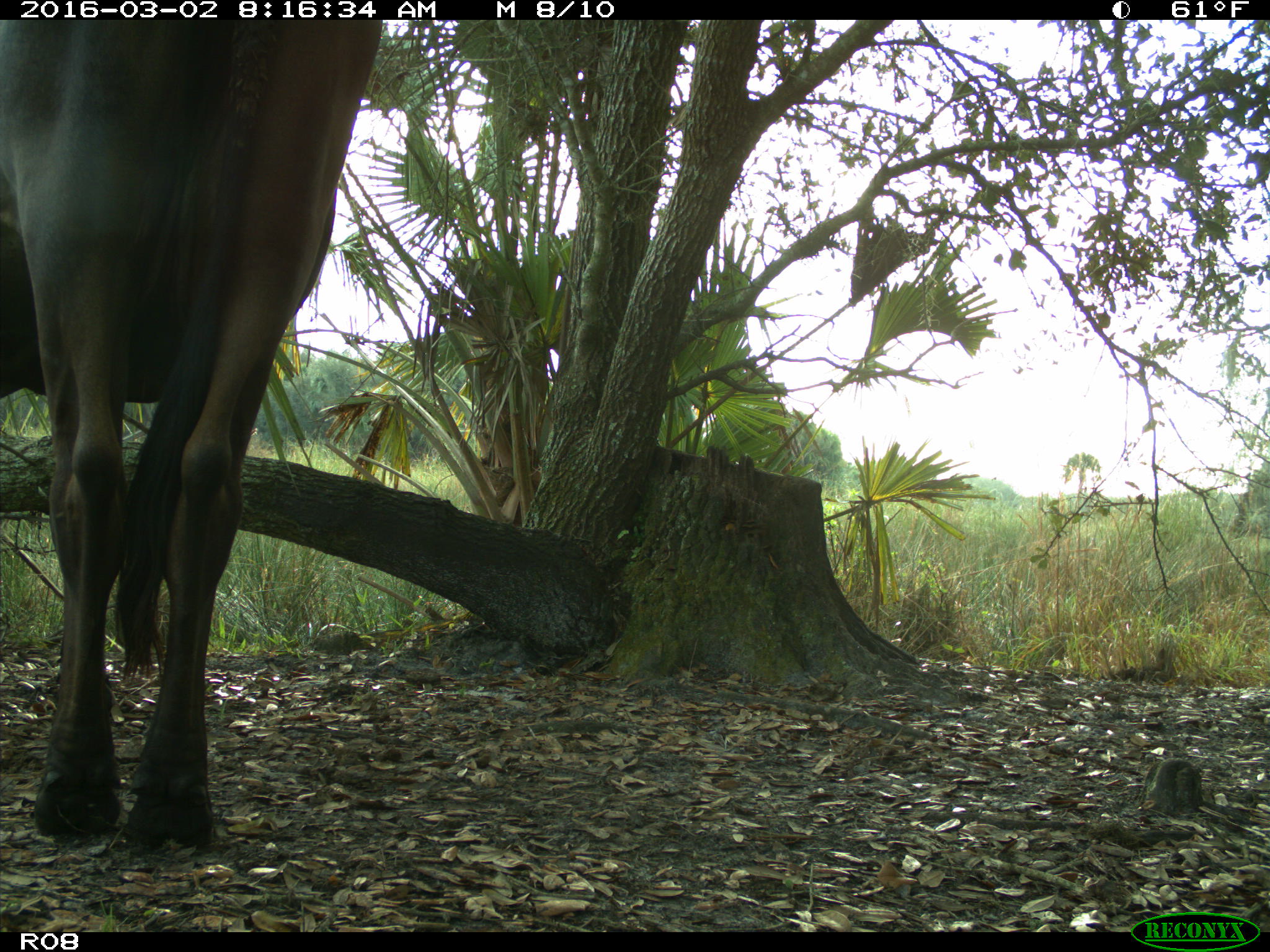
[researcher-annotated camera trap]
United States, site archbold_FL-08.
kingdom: Animalia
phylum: Chordata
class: Mammalia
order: Artiodactyla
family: Bovidae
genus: Bos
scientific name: Bos taurus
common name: domestic cow